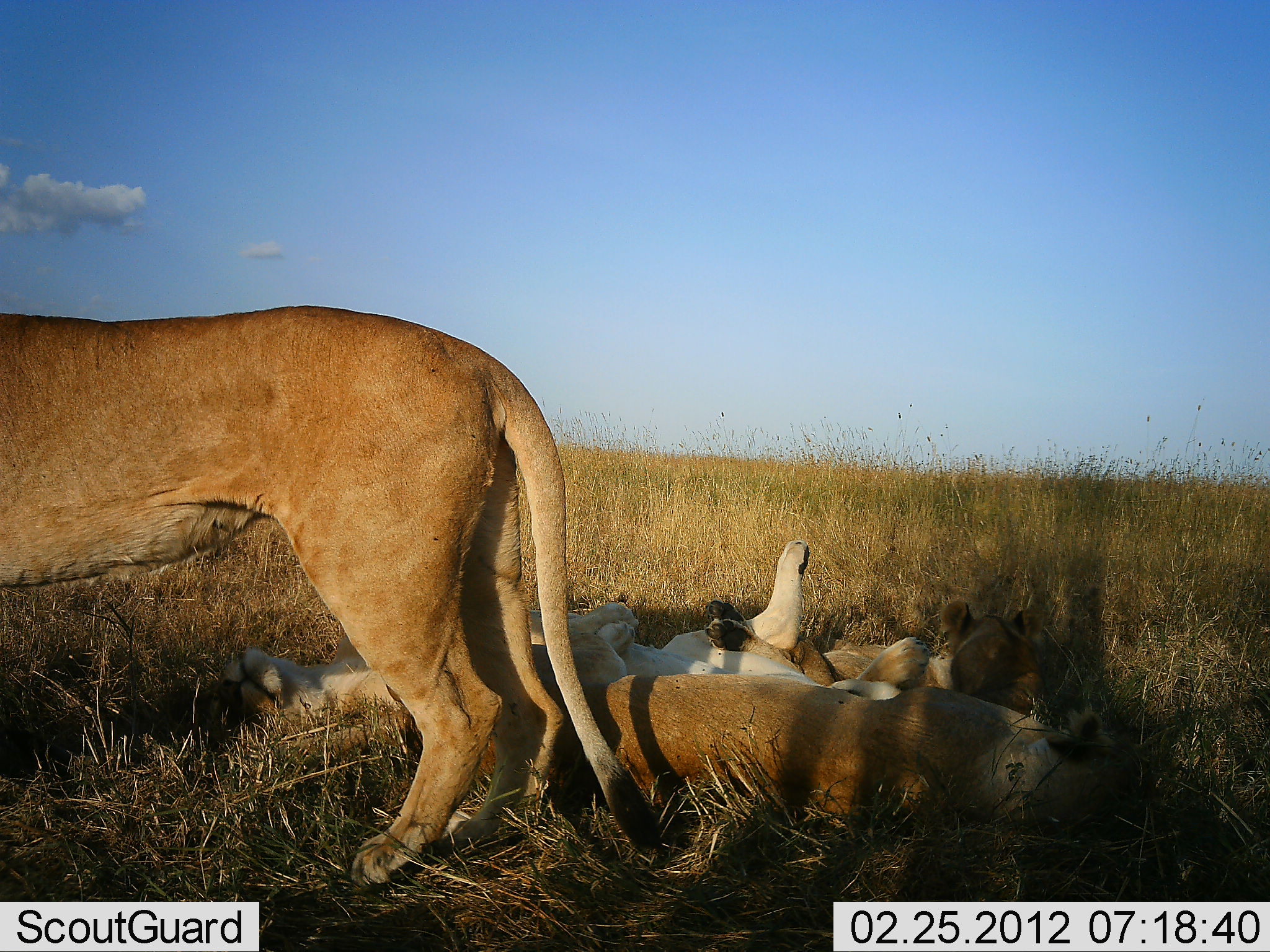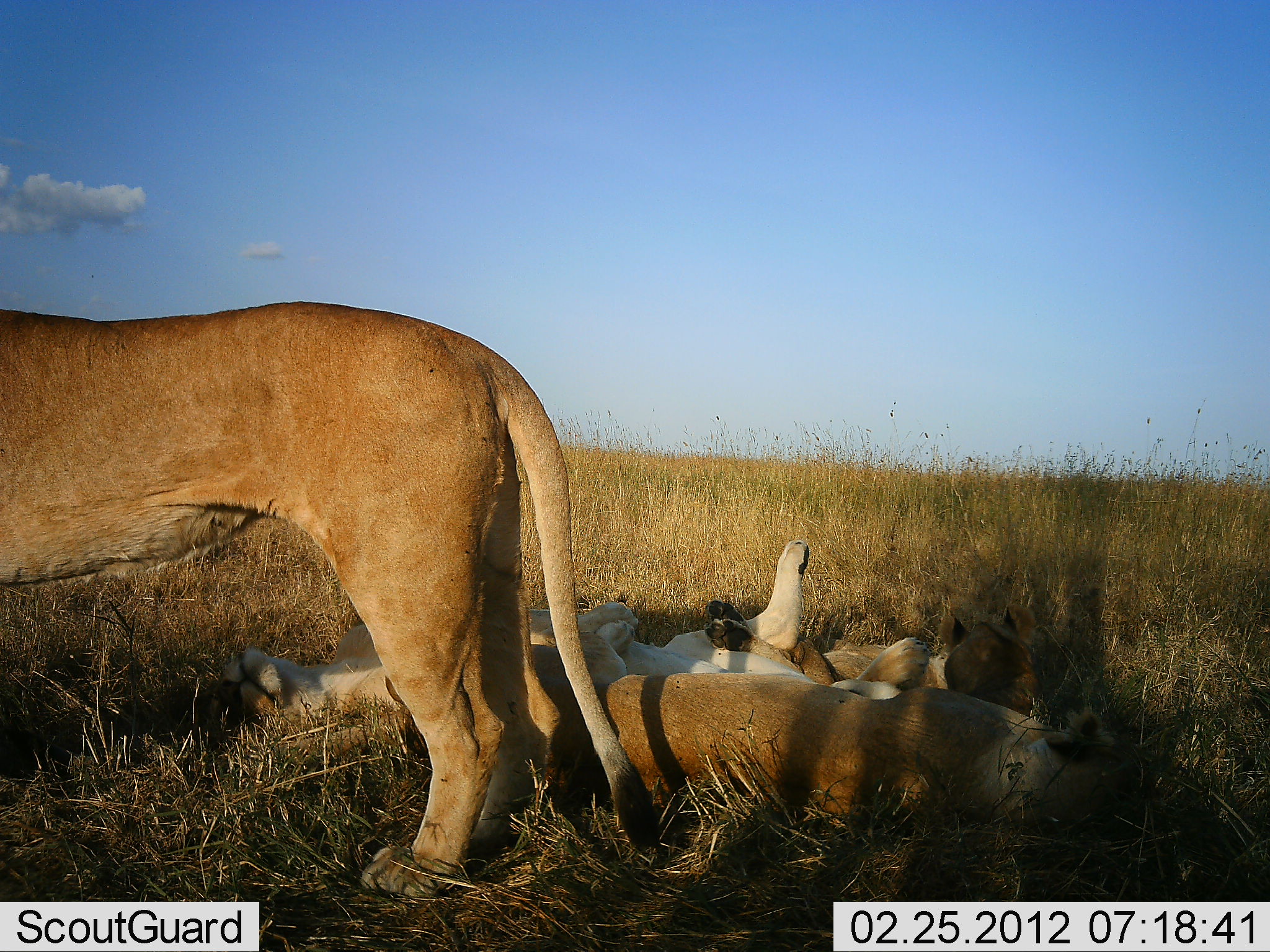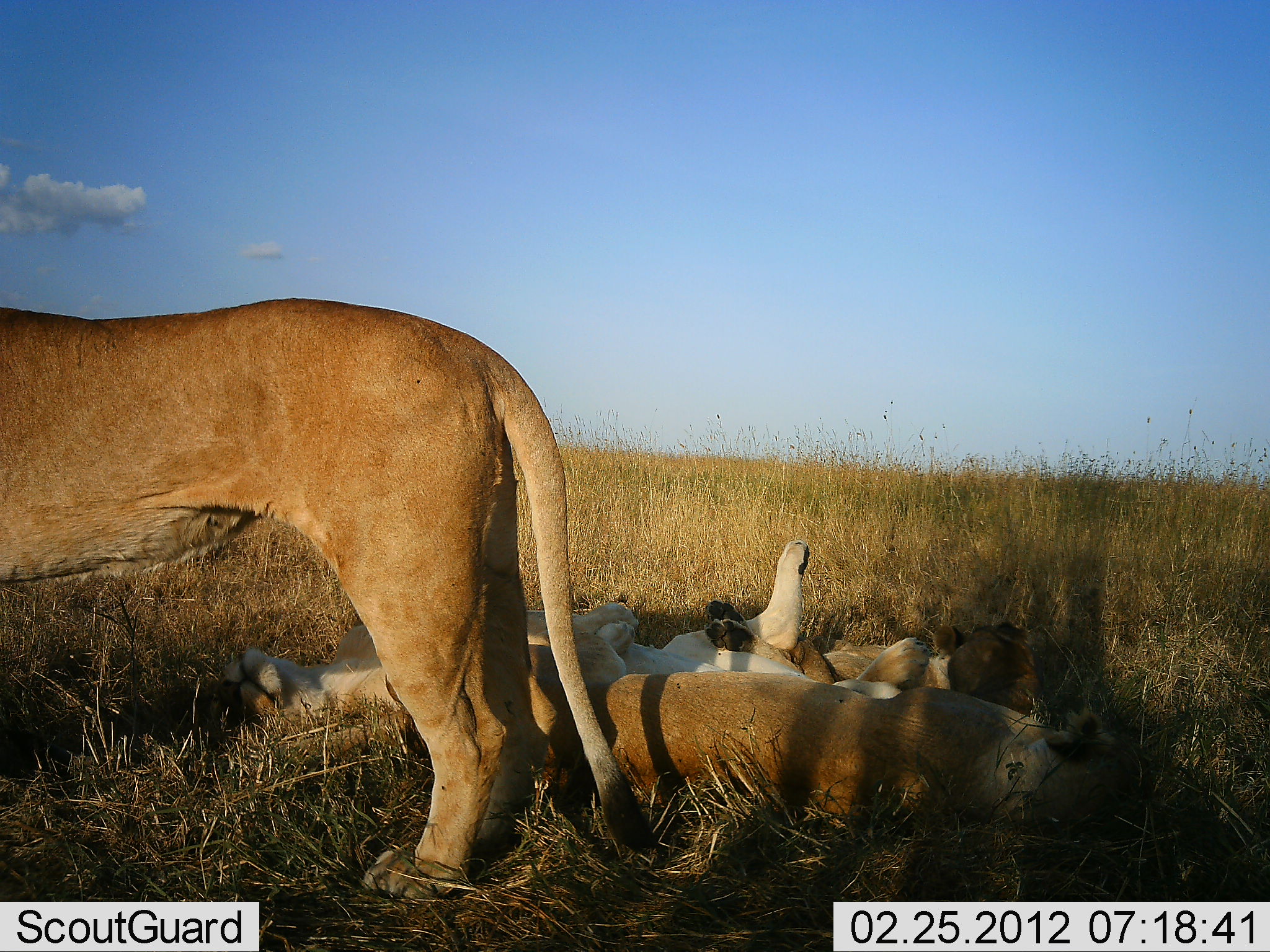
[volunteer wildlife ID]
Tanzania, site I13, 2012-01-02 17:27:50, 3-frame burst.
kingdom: Animalia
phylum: Chordata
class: Mammalia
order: Carnivora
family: Felidae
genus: Panthera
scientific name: Panthera leo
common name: lion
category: lionfemale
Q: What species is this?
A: Lionfemale (lion) (Panthera leo).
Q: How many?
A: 4.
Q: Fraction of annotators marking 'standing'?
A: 67%.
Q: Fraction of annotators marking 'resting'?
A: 89%.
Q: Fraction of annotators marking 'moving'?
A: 0%.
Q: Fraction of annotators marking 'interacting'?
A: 11%.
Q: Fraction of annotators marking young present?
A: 50%.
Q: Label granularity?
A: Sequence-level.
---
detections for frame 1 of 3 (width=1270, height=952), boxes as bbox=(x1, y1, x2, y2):
animal: bbox=(0, 306, 665, 885); bbox=(479, 603, 1132, 826); bbox=(209, 539, 926, 724); bbox=(706, 598, 1046, 715)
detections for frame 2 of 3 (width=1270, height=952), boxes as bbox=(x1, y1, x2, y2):
animal: bbox=(0, 300, 660, 902); bbox=(382, 603, 1141, 837); bbox=(210, 539, 928, 738); bbox=(700, 600, 1039, 718)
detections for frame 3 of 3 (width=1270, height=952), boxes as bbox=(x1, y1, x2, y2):
animal: bbox=(0, 297, 659, 903); bbox=(512, 601, 1146, 842); bbox=(210, 539, 930, 738); bbox=(701, 606, 1039, 716)